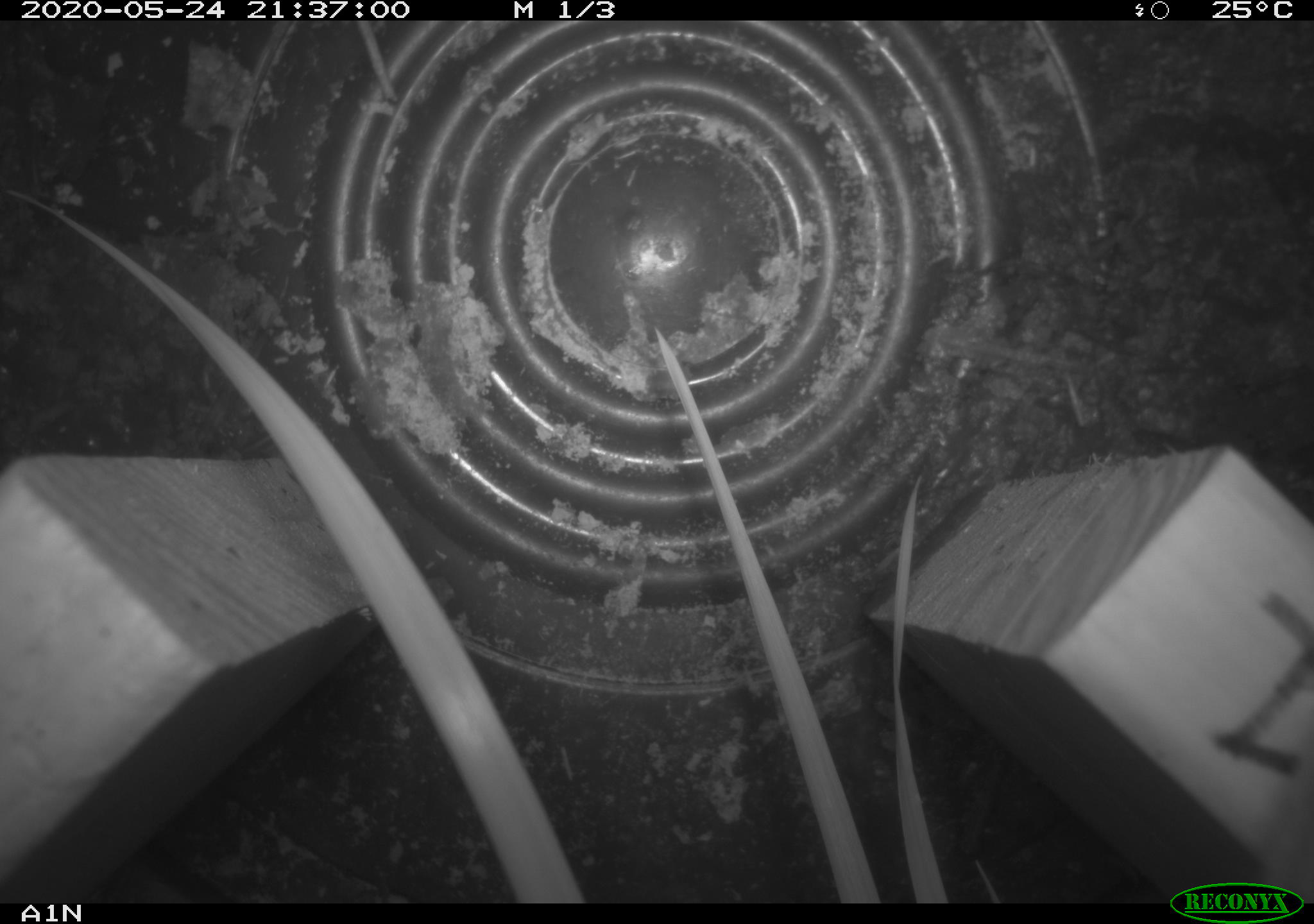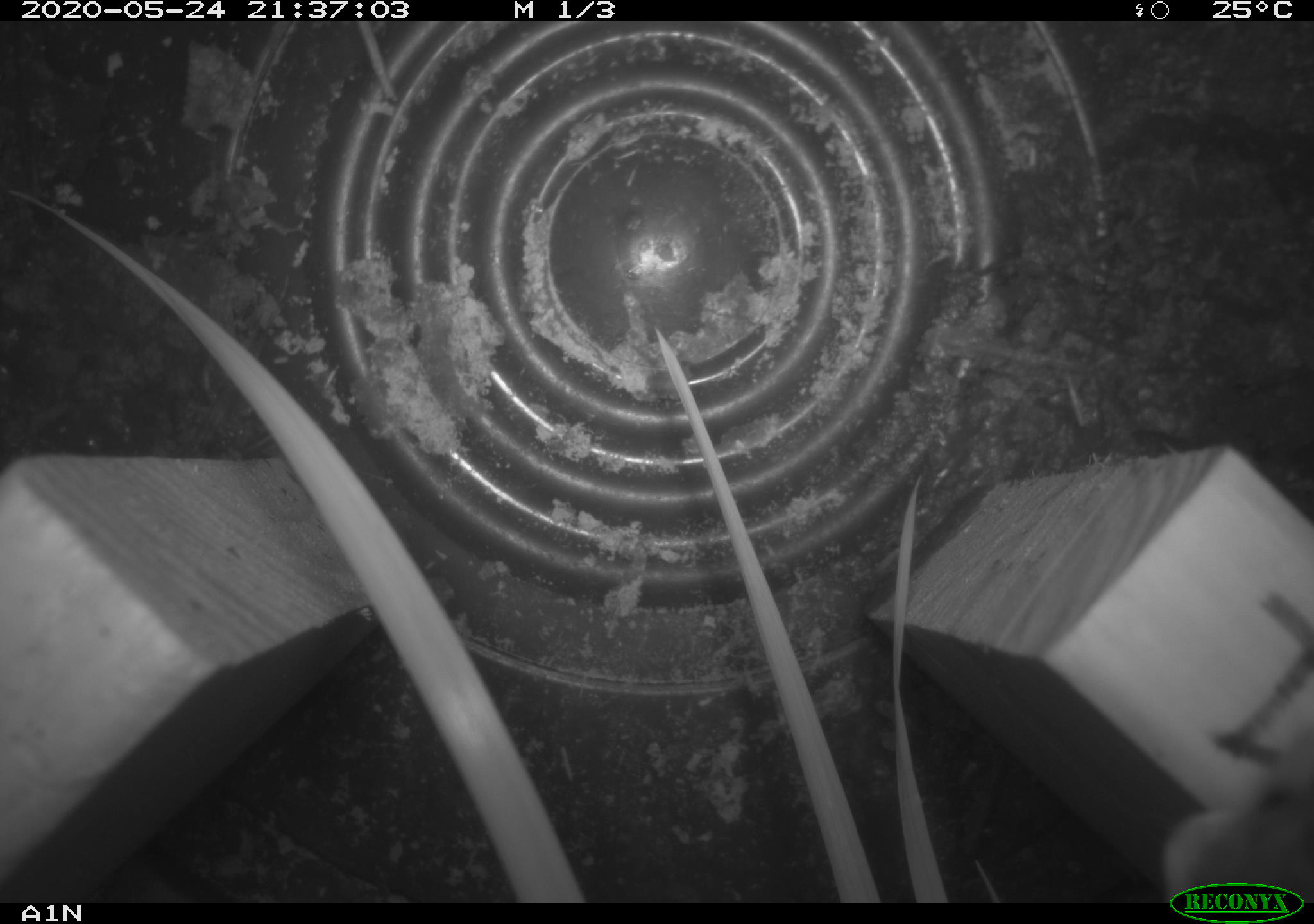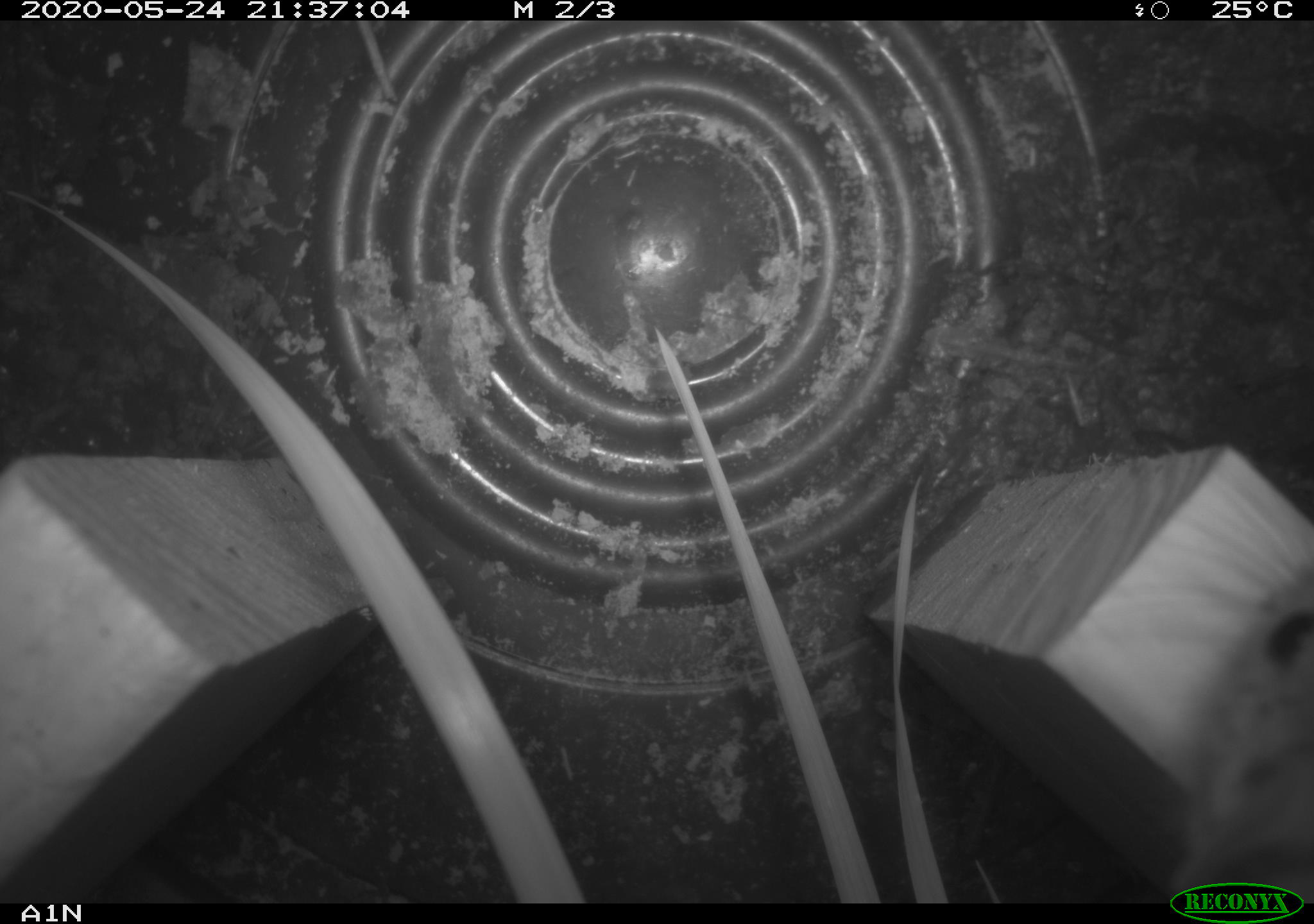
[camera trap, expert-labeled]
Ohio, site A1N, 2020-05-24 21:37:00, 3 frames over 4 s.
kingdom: Animalia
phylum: Chordata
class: Mammalia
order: Rodentia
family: Cricetidae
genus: Peromyscus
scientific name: Peromyscus leucopus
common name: white-footed mouse